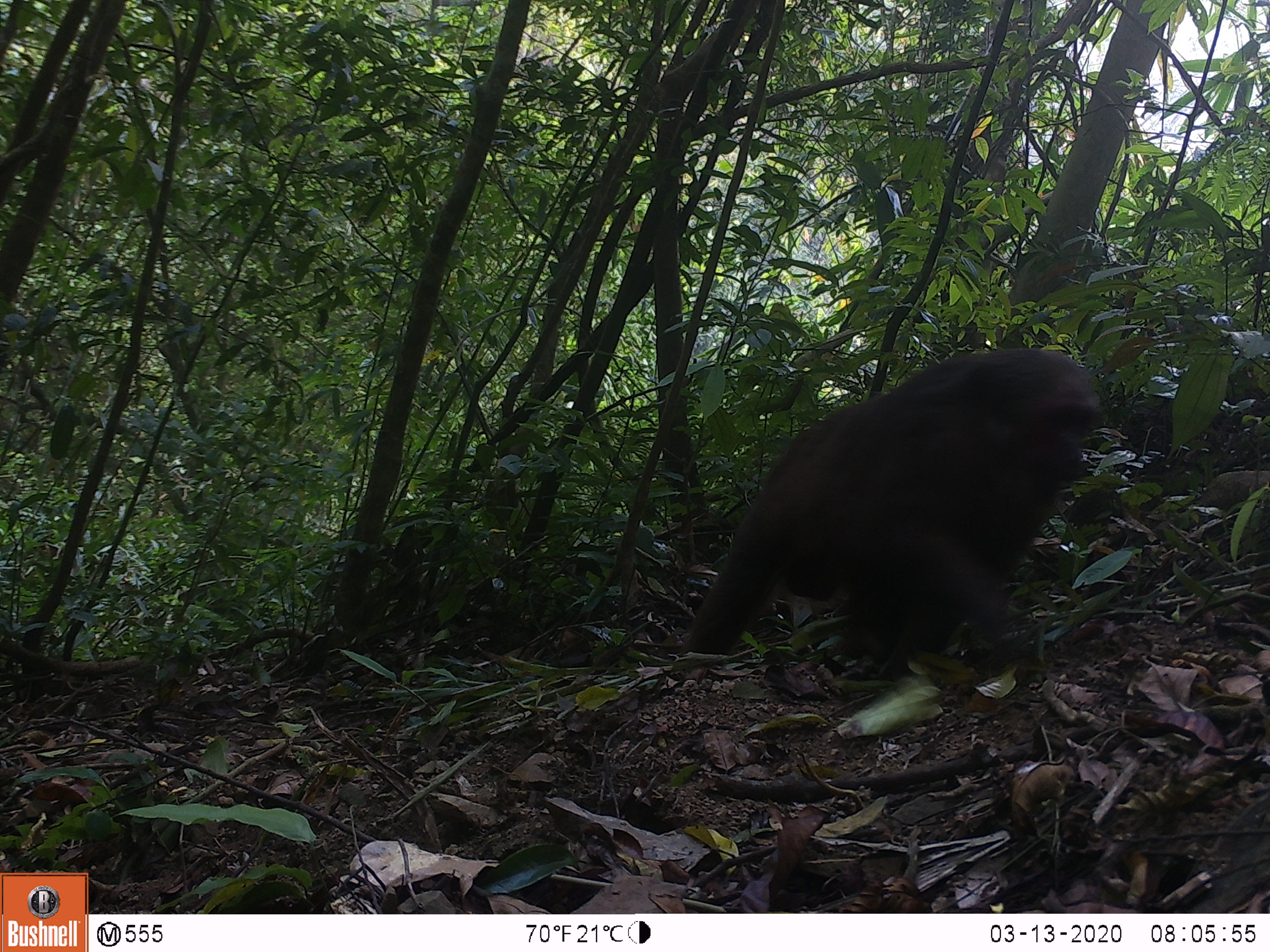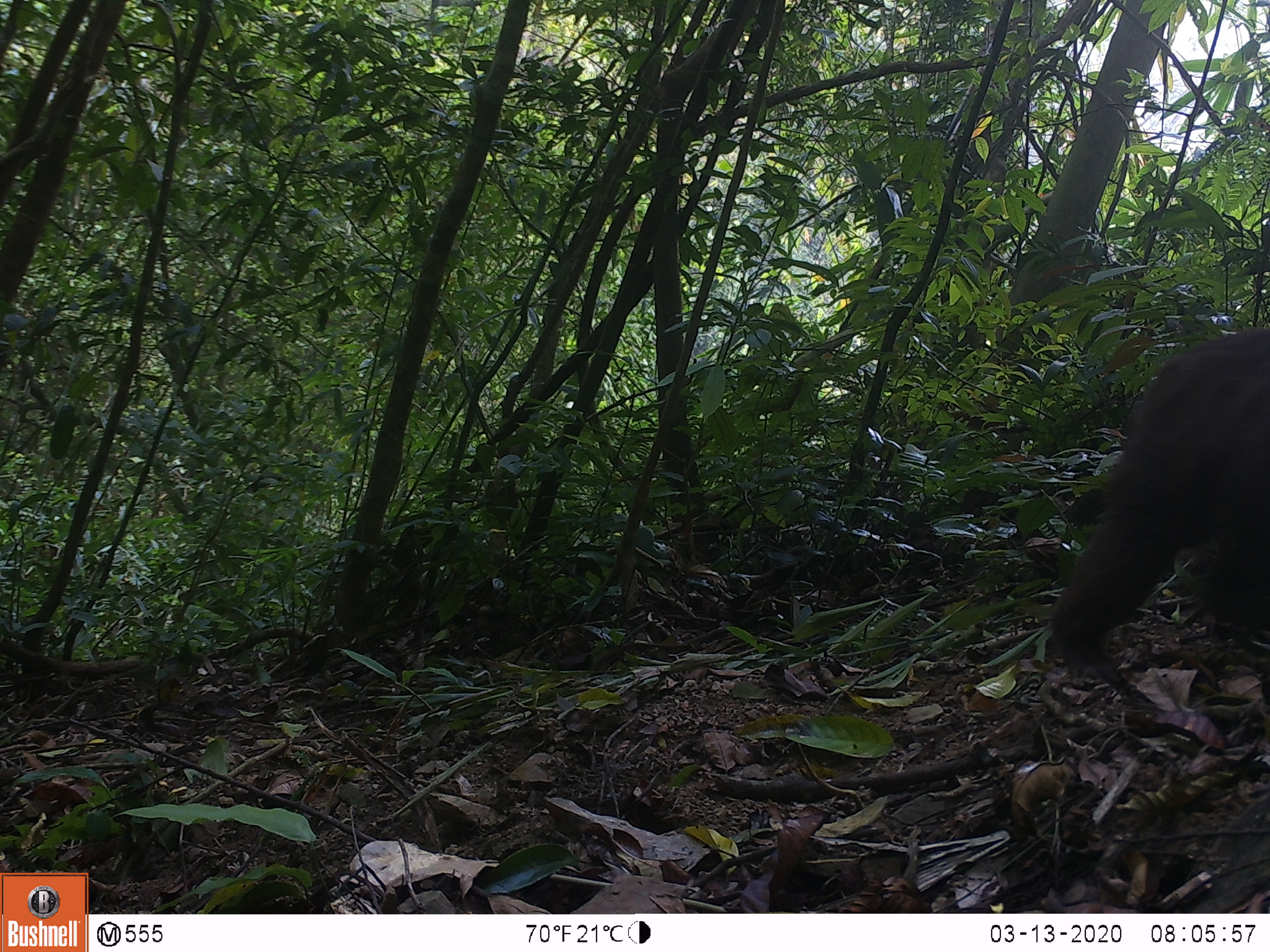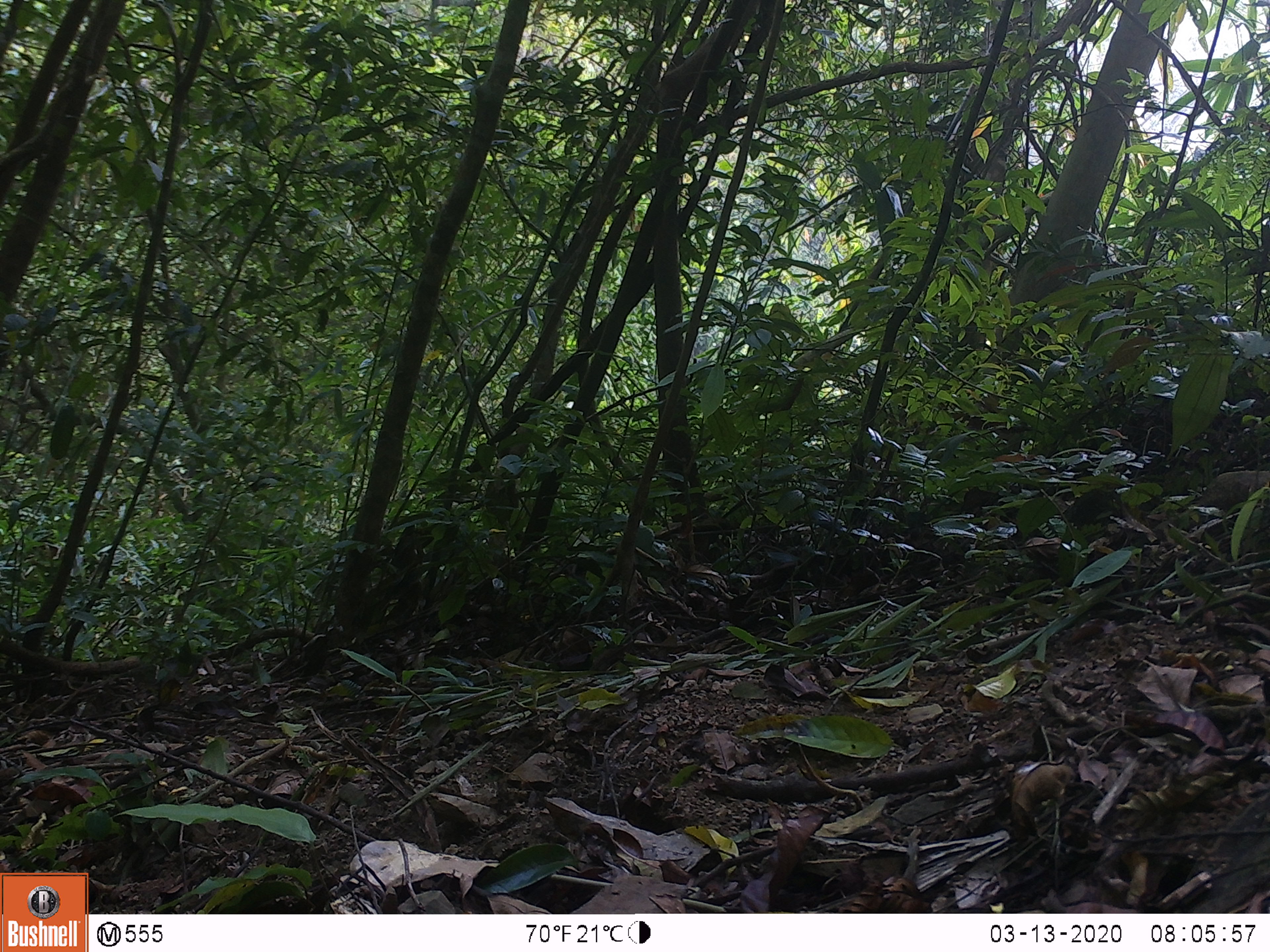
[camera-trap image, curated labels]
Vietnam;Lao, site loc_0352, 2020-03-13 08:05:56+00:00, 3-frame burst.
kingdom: Animalia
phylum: Chordata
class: Mammalia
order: Primates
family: Cercopithecidae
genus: Macaca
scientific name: Macaca arctoides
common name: stump-tailed macaque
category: stump tailed macaque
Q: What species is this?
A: Stump tailed macaque (stump-tailed macaque) (Macaca arctoides).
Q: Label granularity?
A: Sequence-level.